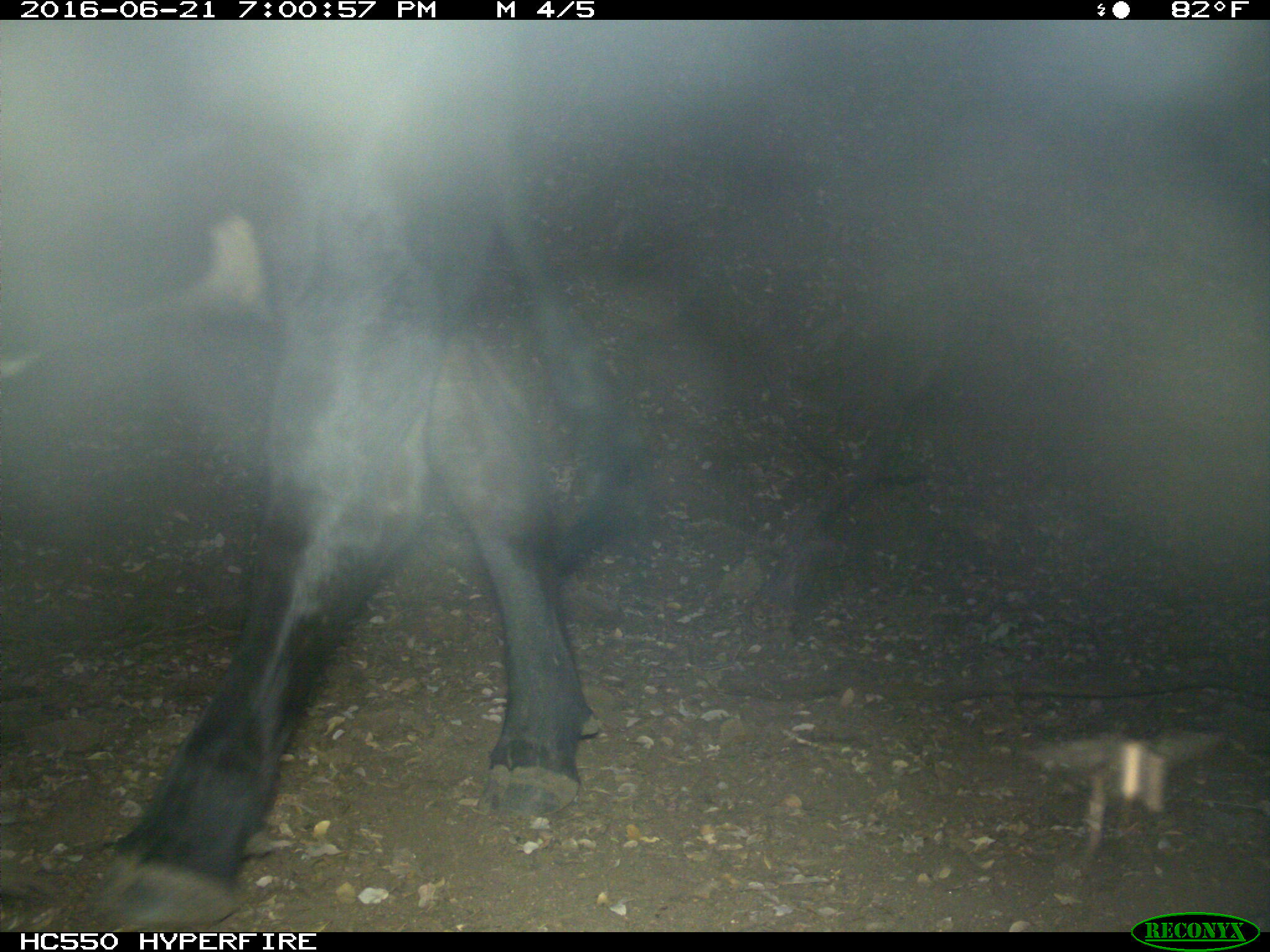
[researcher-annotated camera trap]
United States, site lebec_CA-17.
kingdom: Animalia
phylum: Chordata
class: Mammalia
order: Artiodactyla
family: Bovidae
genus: Bos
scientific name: Bos taurus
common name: domestic cow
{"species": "Bos taurus (domestic cow)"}